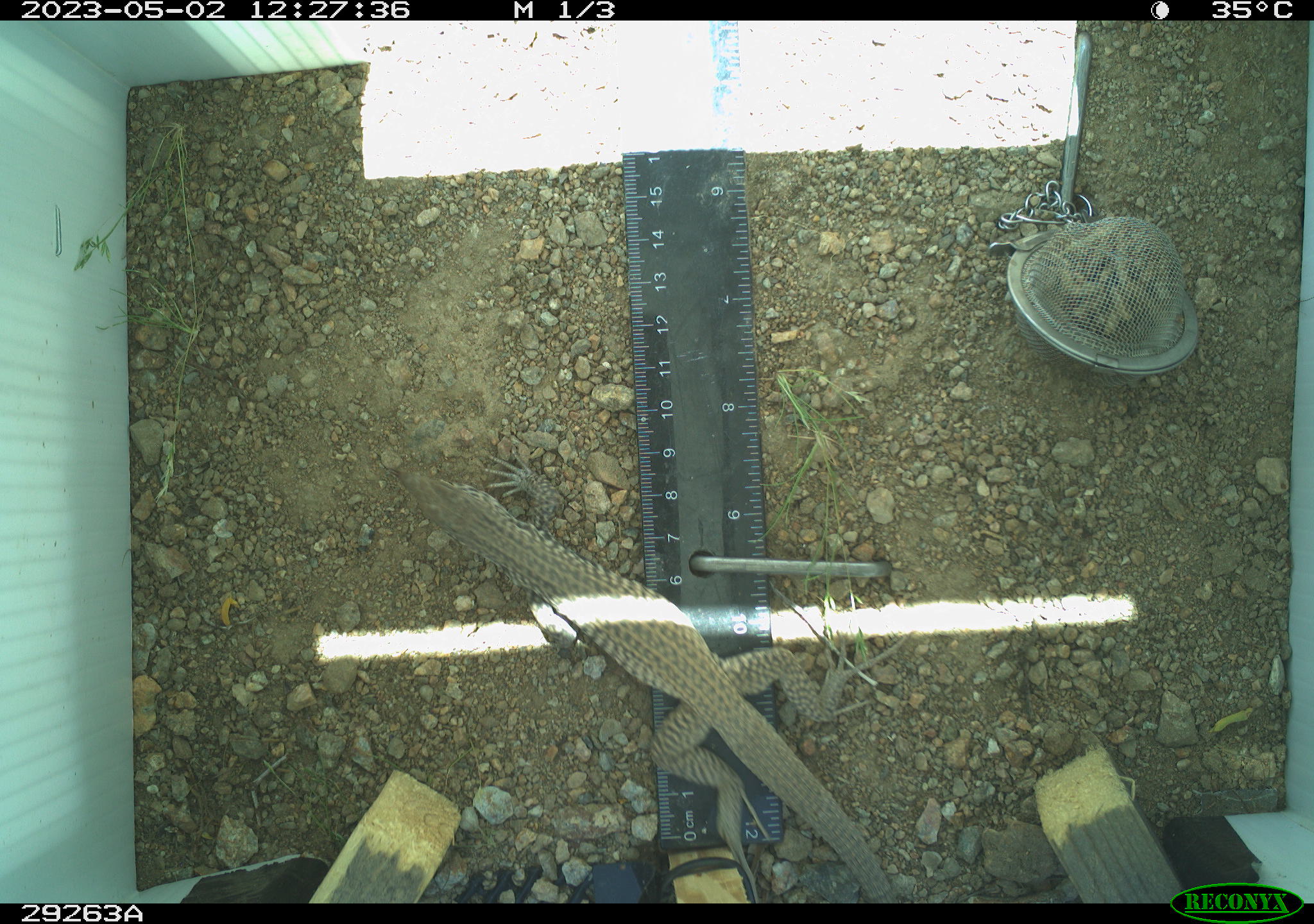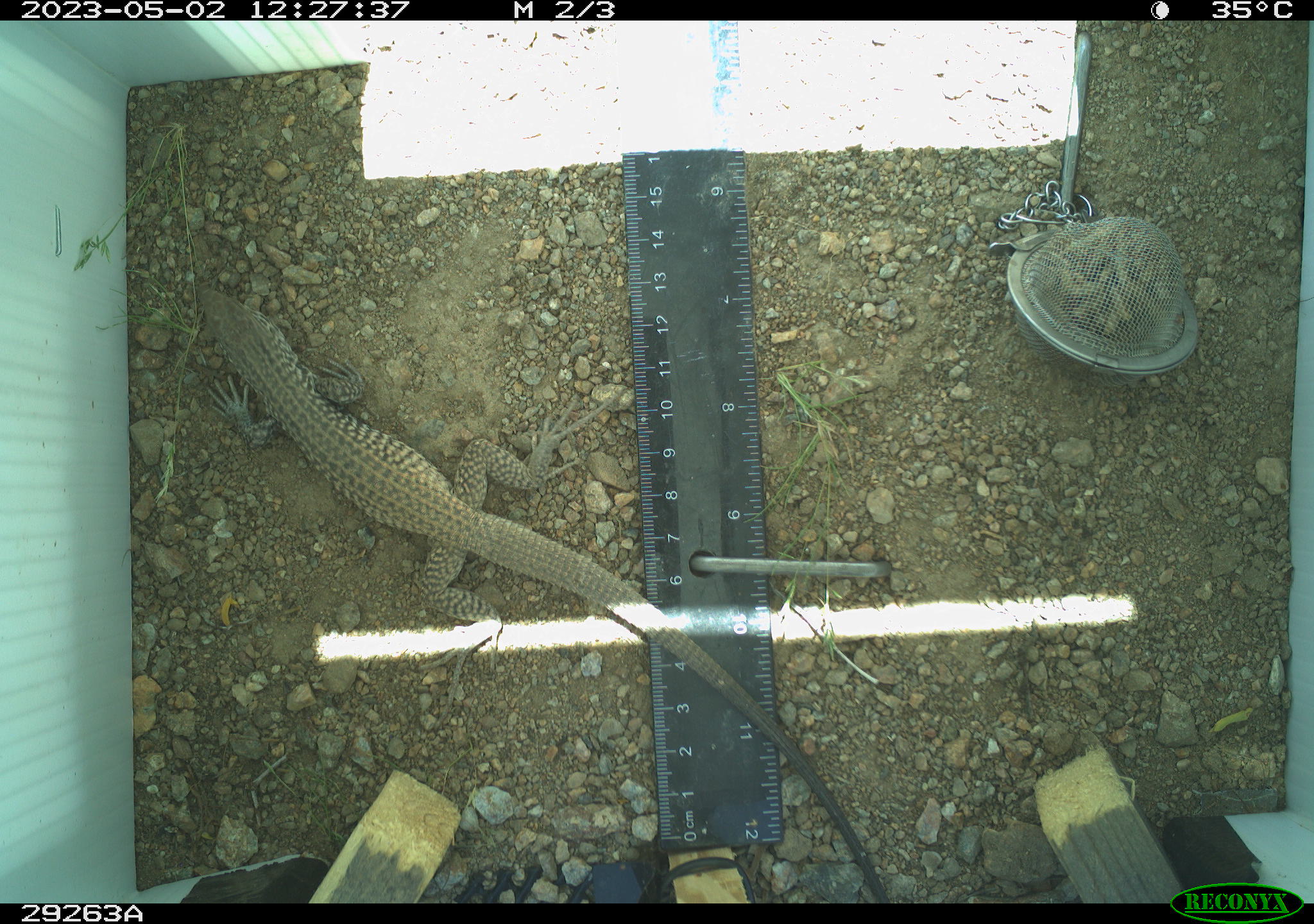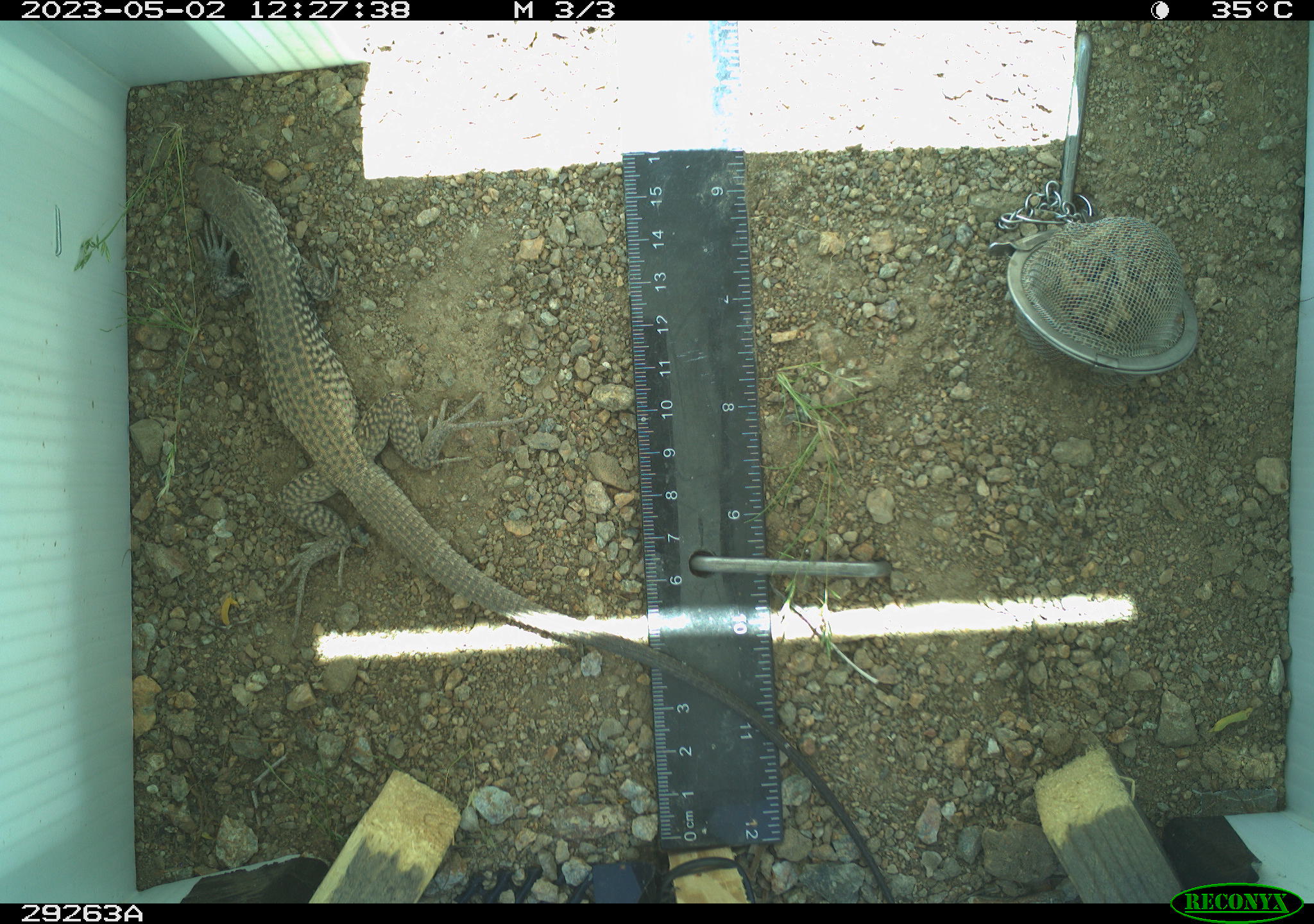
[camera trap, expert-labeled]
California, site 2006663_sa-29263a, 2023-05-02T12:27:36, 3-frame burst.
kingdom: Animalia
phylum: Chordata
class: Reptilia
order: Squamata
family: Teiidae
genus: Aspidoscelis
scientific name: Aspidoscelis tigris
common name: western whiptail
Western whiptail (Aspidoscelis tigris).